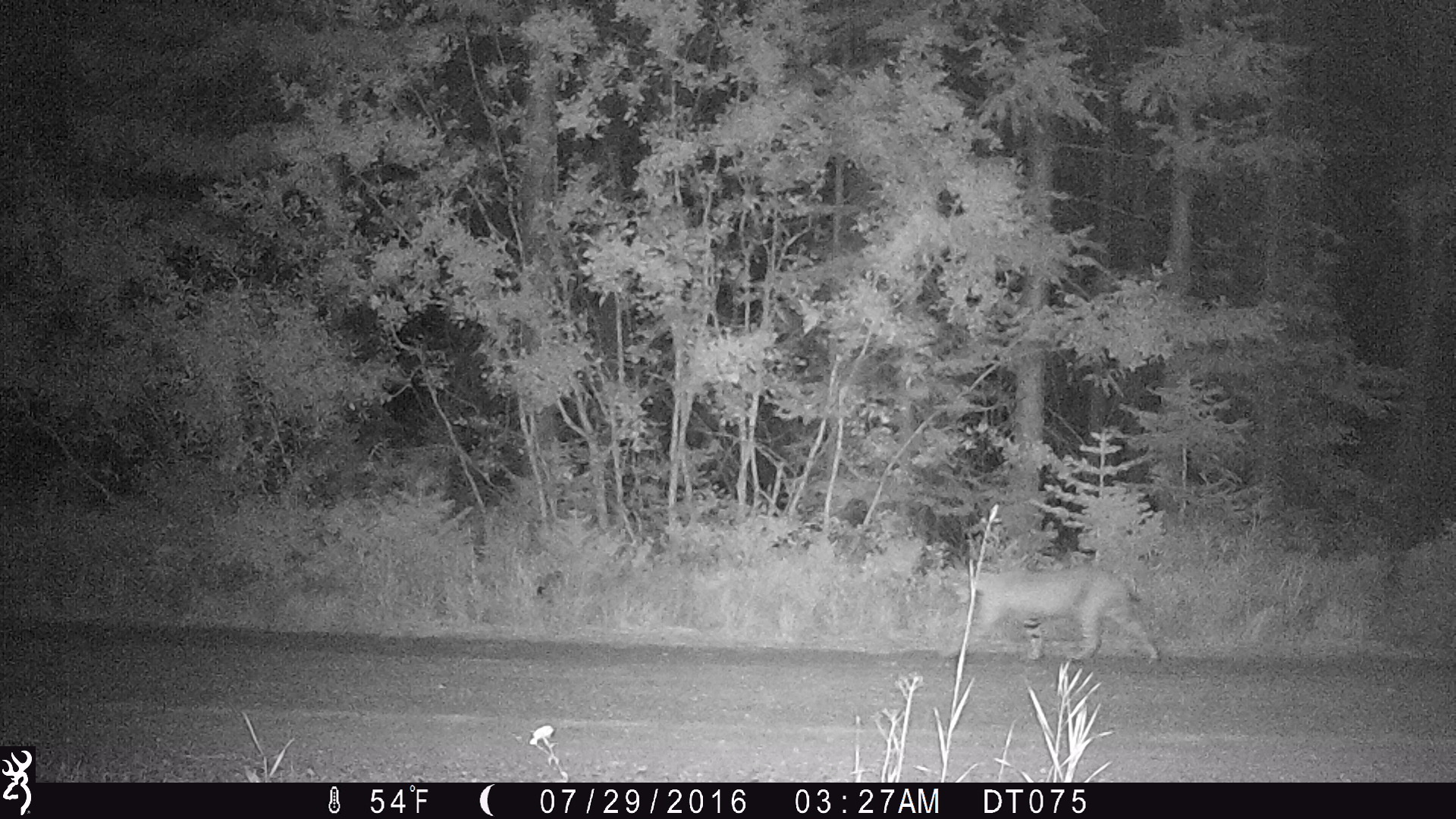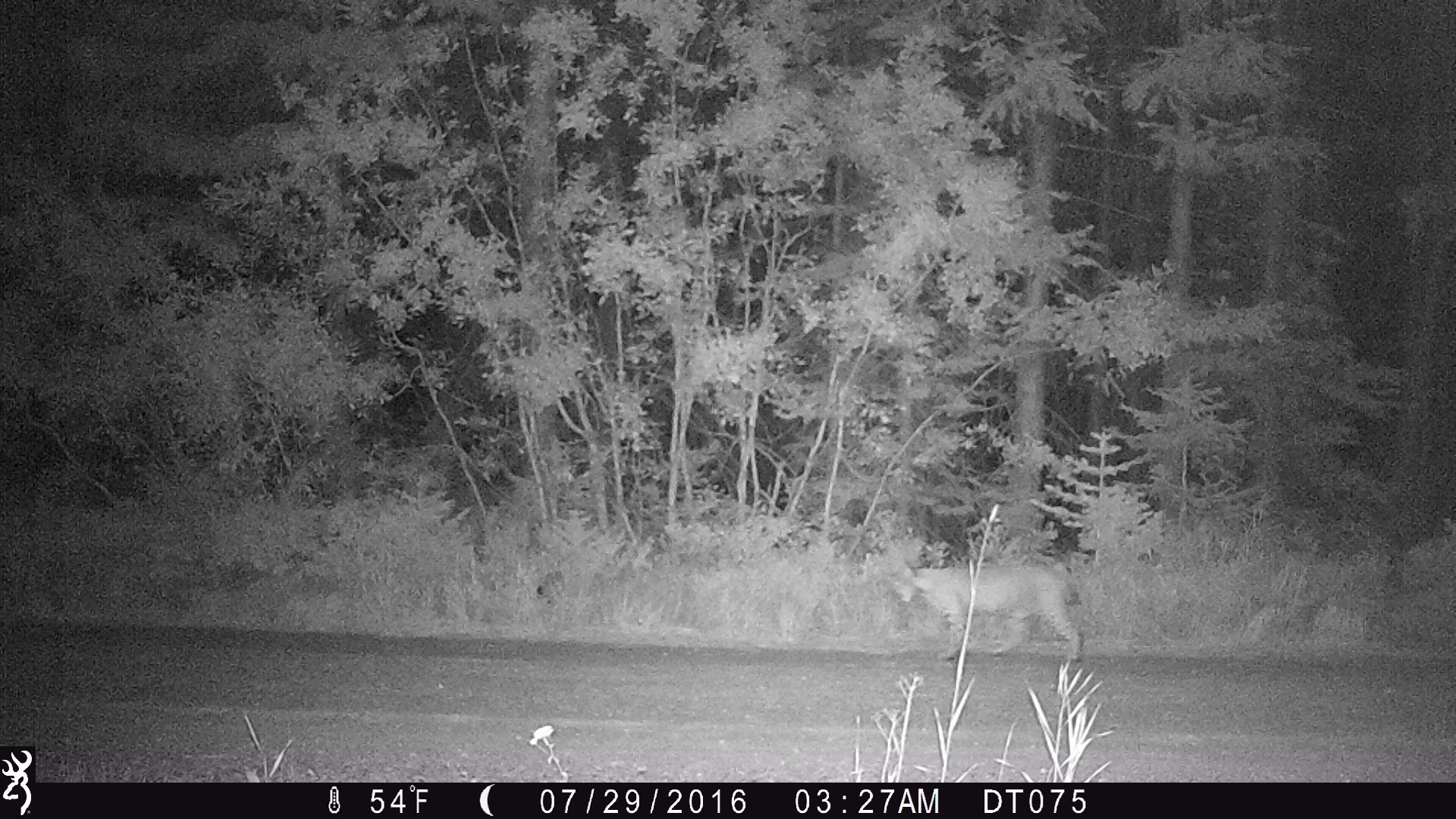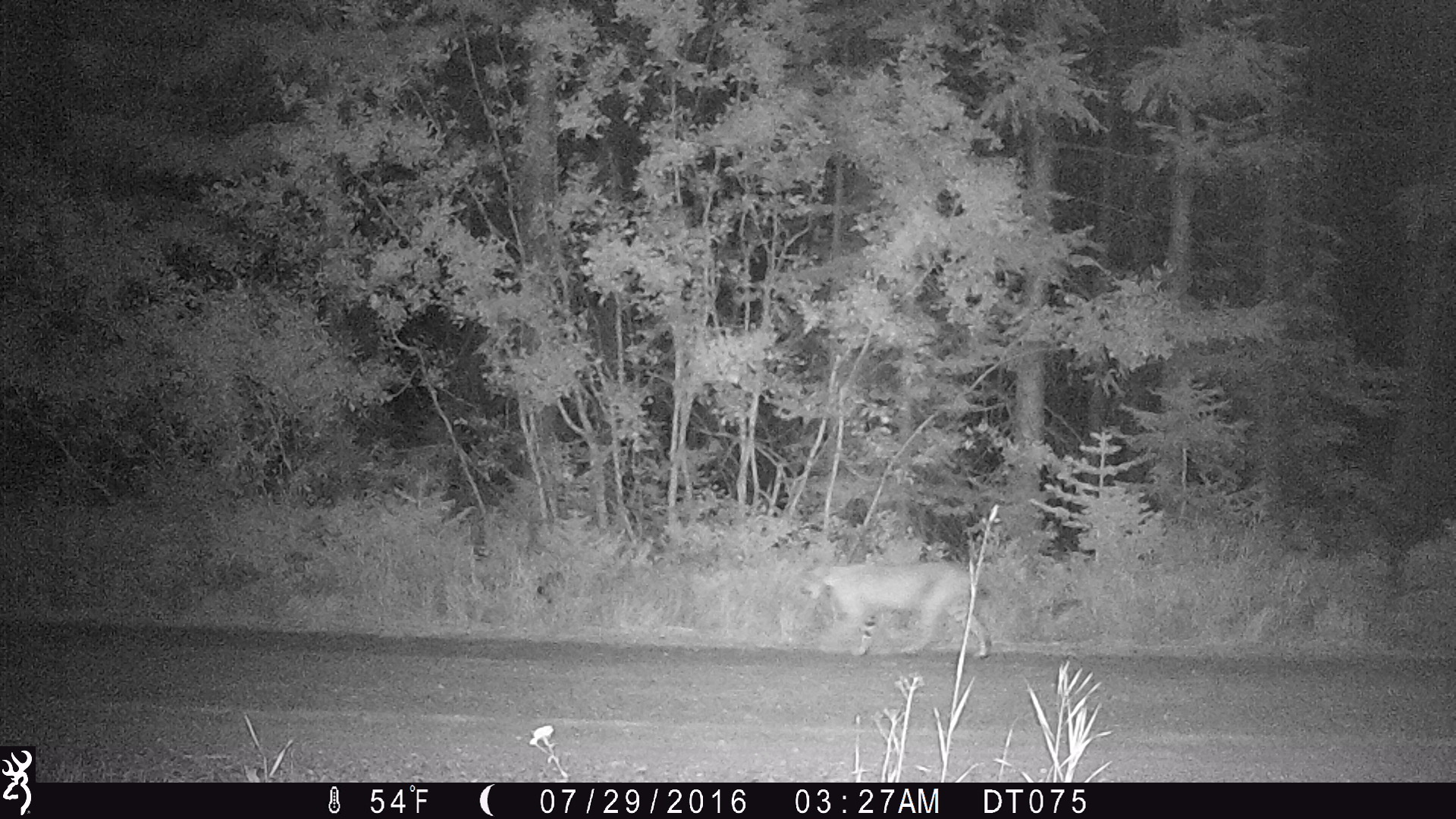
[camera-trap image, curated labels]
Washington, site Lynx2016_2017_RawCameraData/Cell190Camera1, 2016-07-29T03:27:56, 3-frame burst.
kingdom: Animalia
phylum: Chordata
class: Mammalia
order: Carnivora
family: Felidae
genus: Lynx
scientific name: Lynx rufus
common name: bobcat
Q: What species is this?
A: Lynx rufus (bobcat).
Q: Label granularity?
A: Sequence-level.